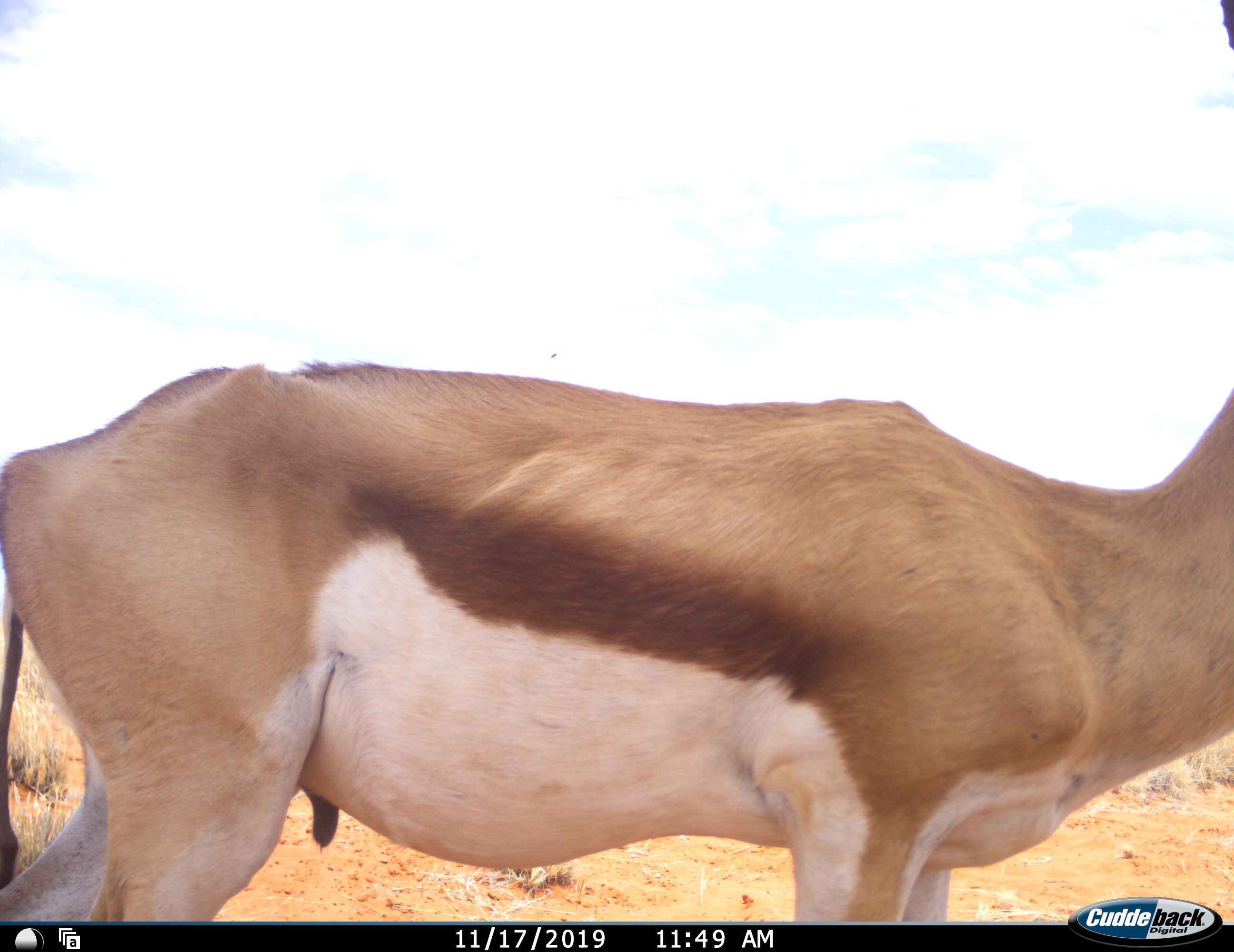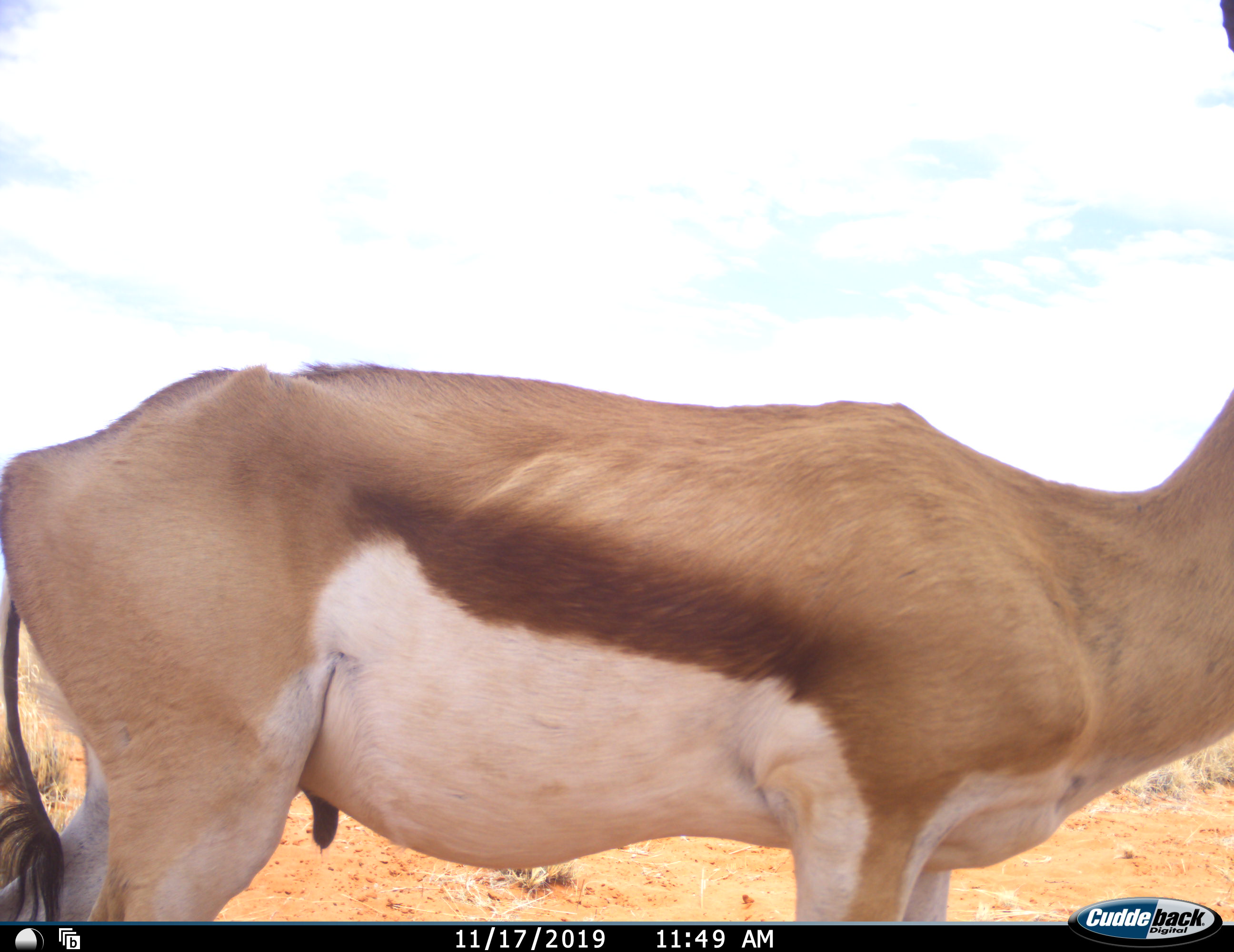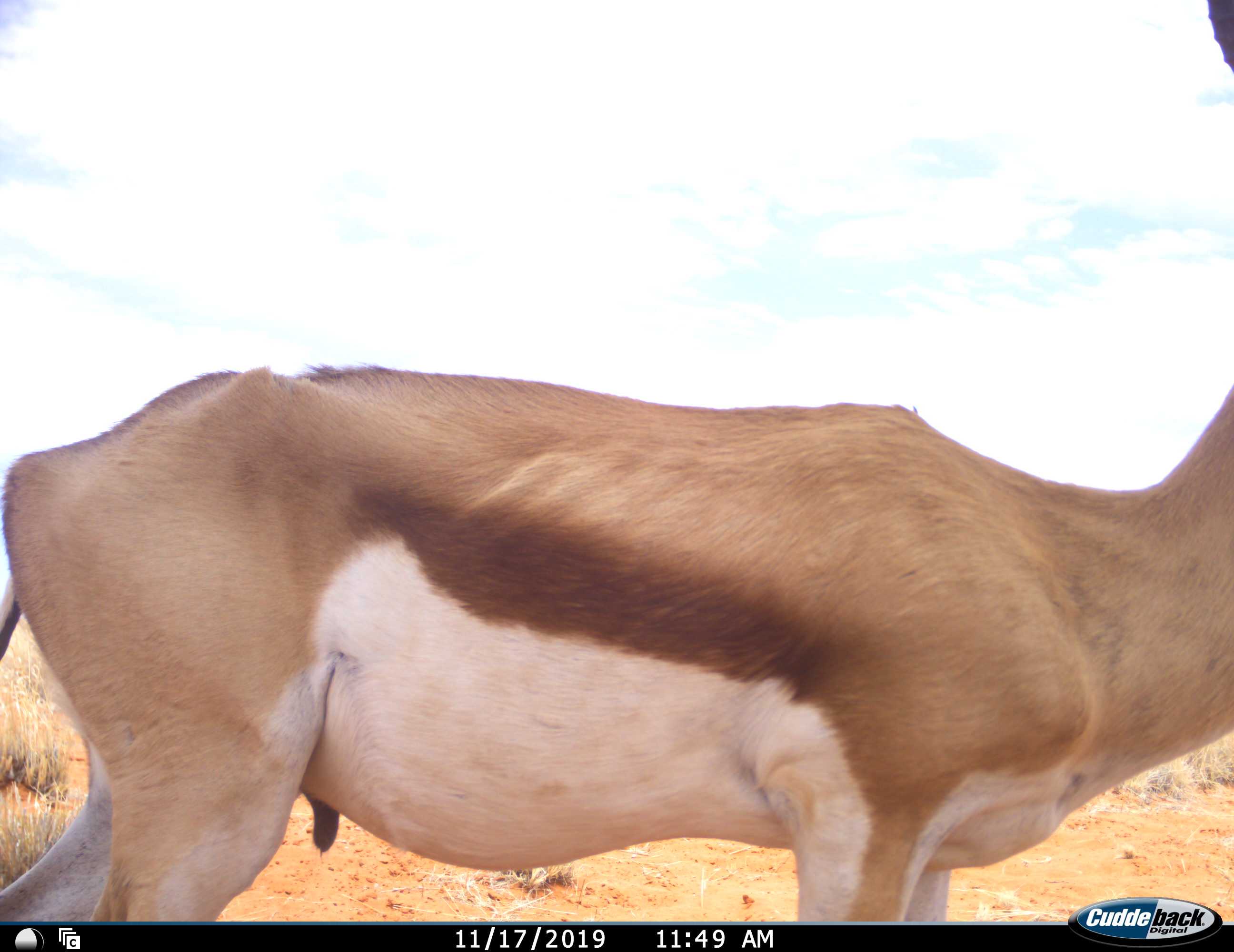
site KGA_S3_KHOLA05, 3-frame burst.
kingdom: Animalia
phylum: Chordata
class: Mammalia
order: Artiodactyla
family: Bovidae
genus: Antidorcas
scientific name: Antidorcas marsupialis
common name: springbok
Springbok (Antidorcas marsupialis), count 1. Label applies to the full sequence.